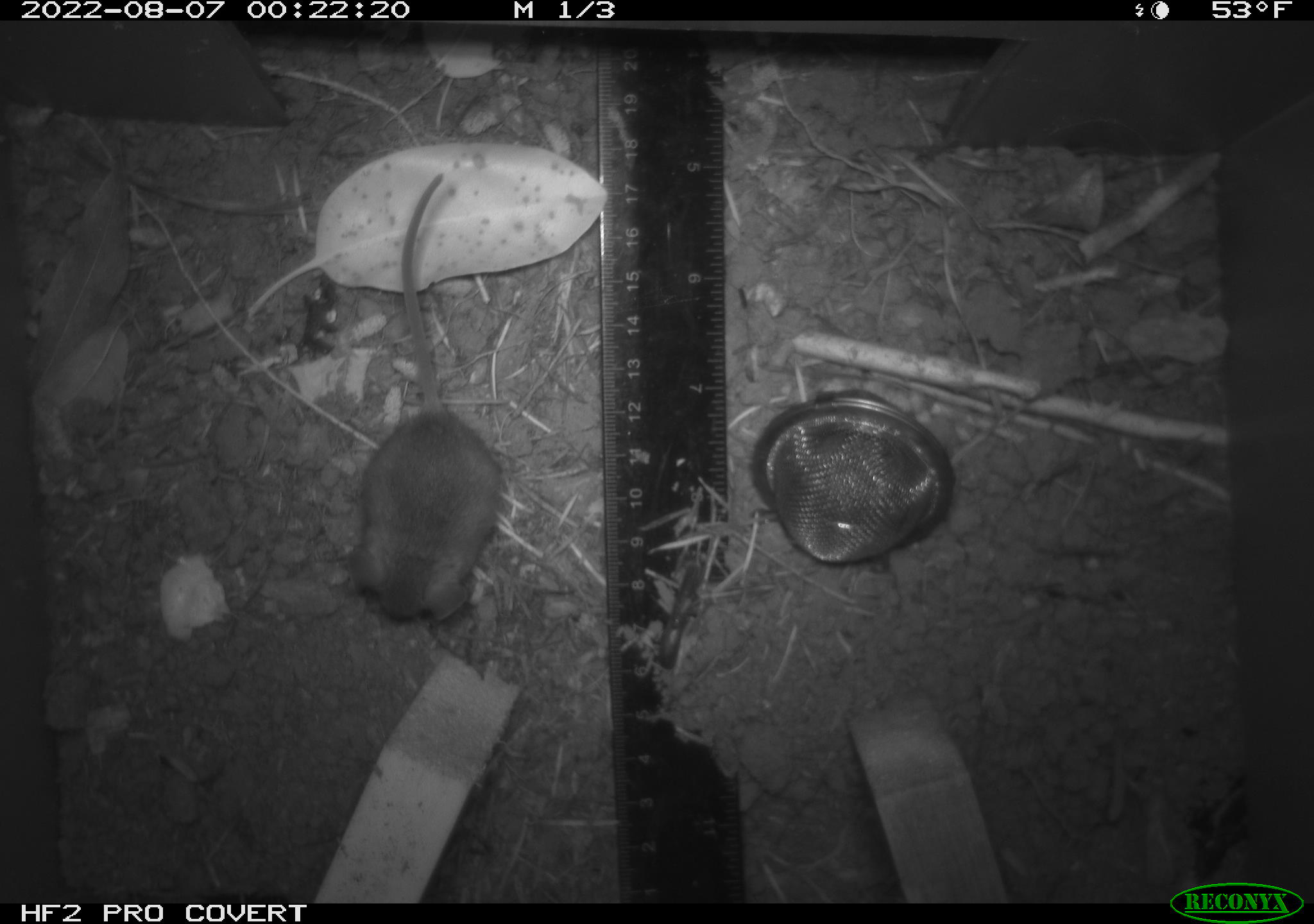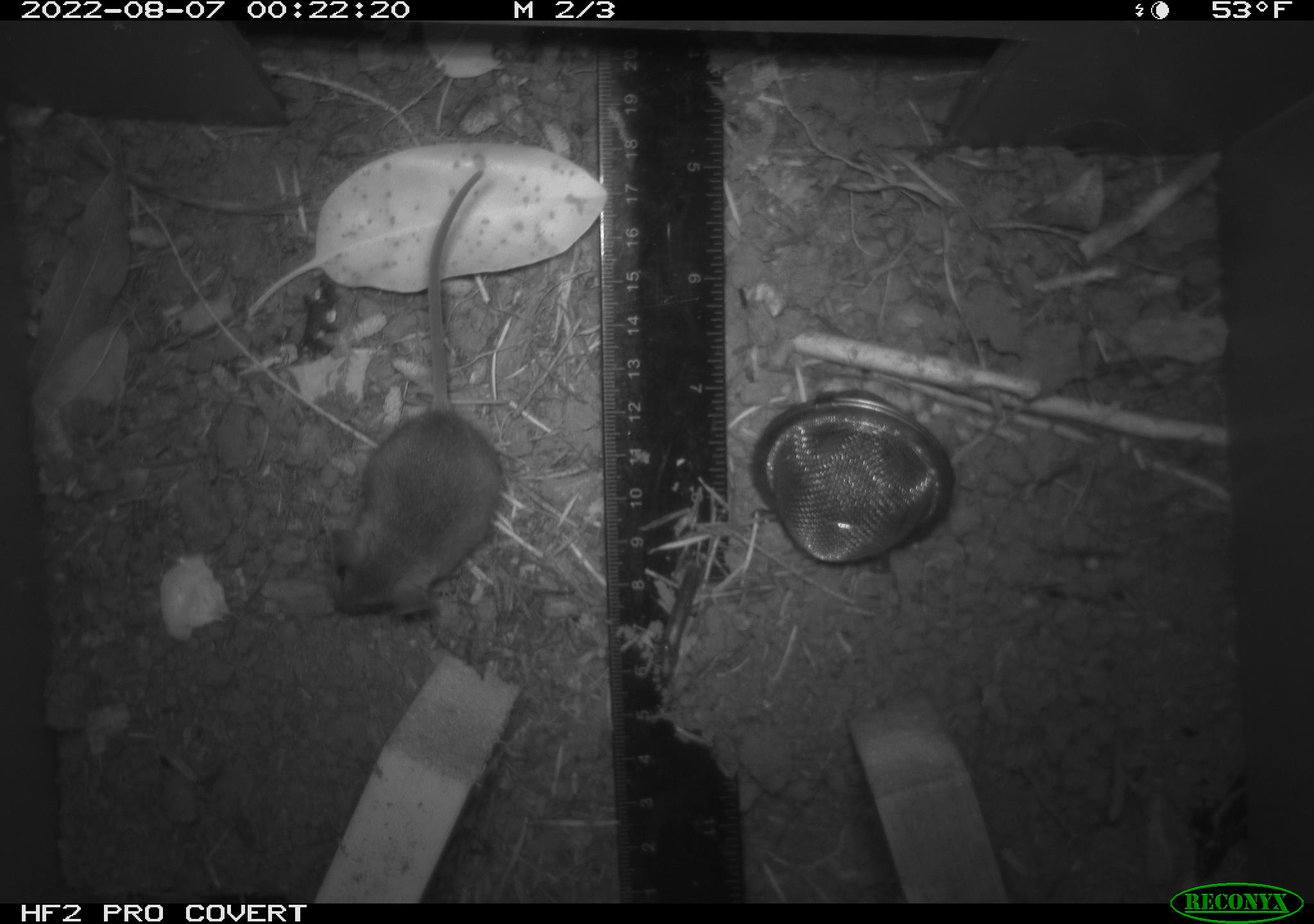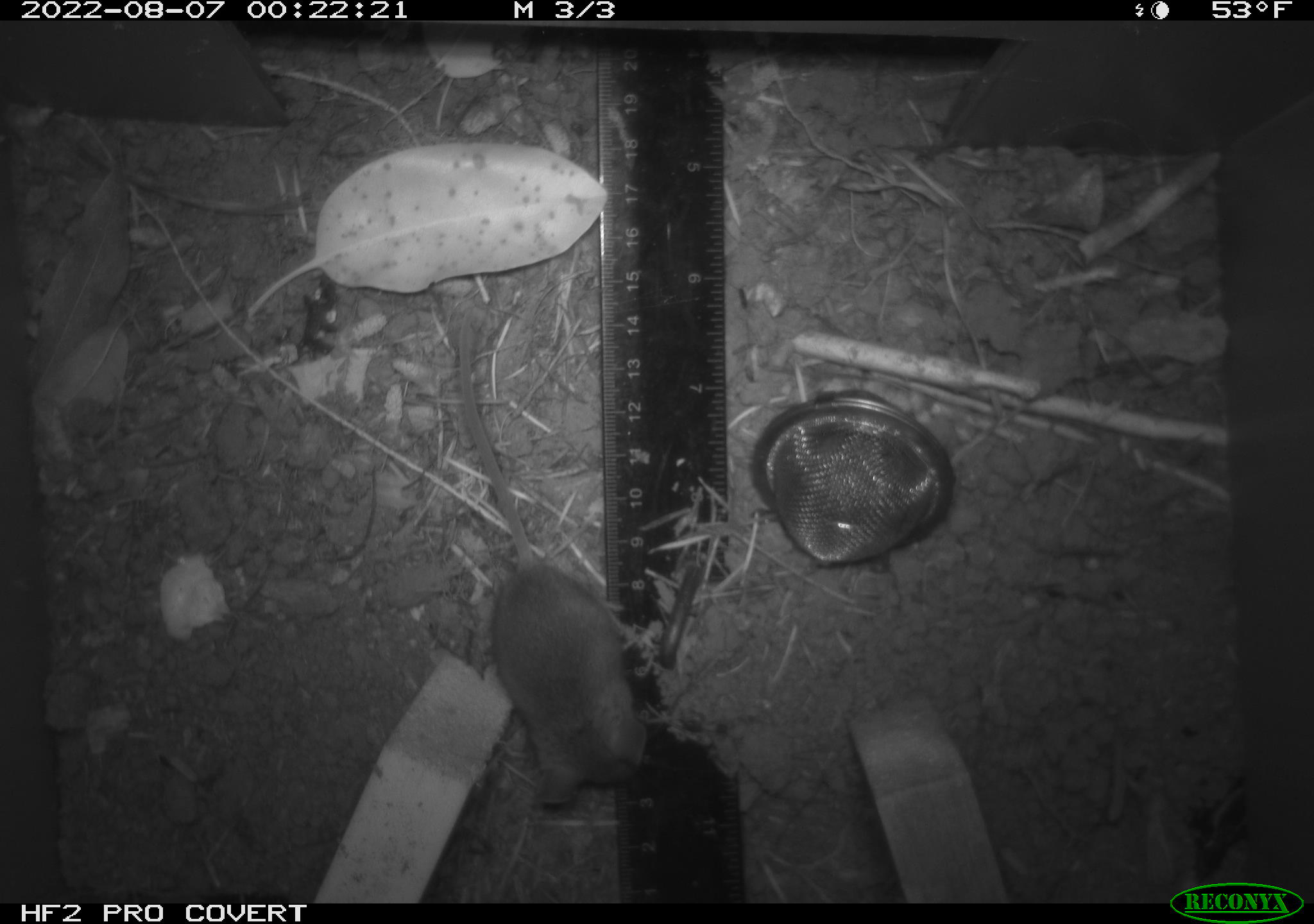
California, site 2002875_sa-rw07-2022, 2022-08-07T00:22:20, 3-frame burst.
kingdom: Animalia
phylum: Chordata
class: Mammalia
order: Rodentia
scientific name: Rodentia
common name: mouse species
Mouse species (Rodentia).